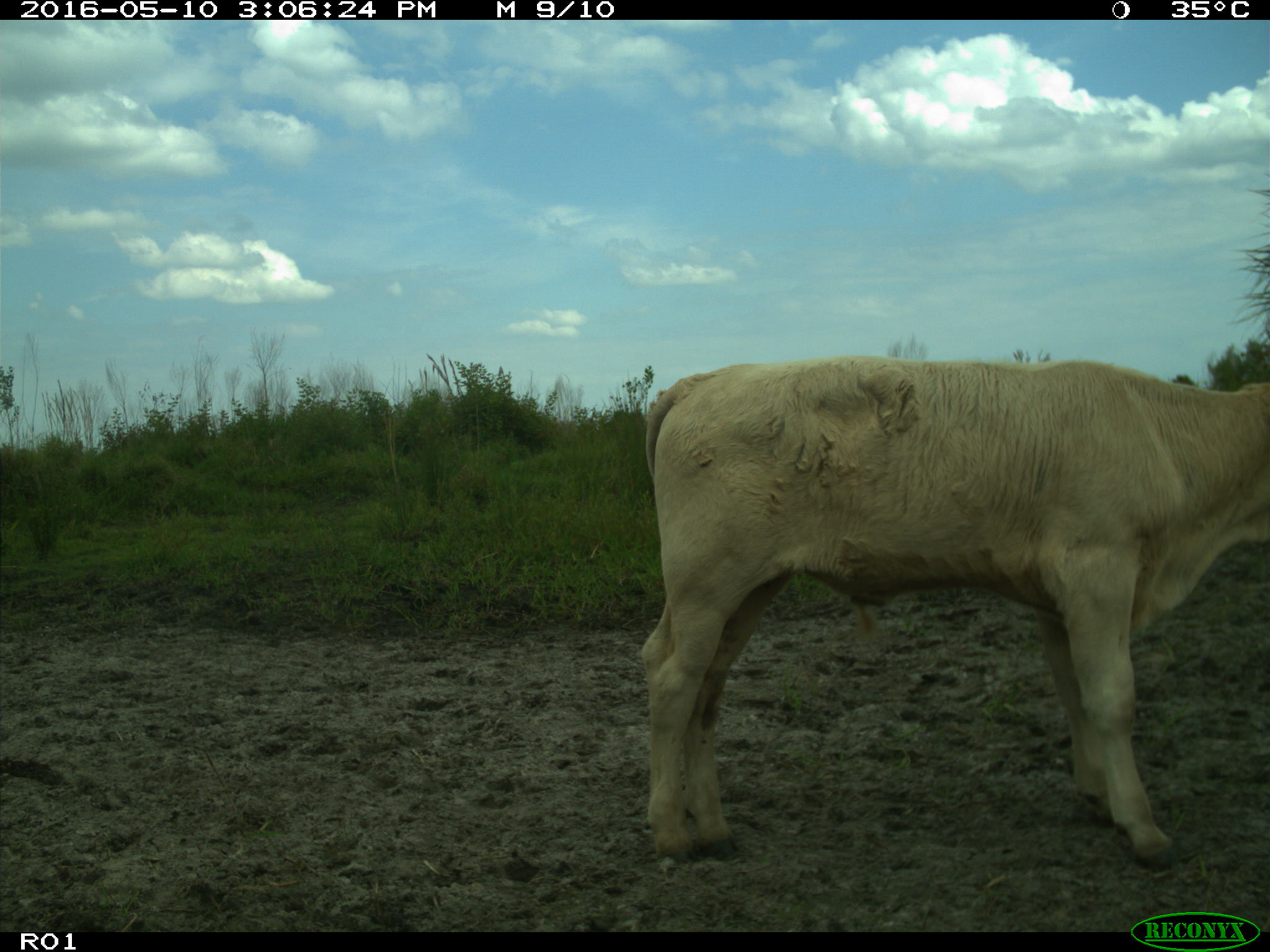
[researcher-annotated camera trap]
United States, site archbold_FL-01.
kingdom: Animalia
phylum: Chordata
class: Mammalia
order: Artiodactyla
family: Bovidae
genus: Bos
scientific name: Bos taurus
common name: domestic cow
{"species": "Bos taurus (domestic cow)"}